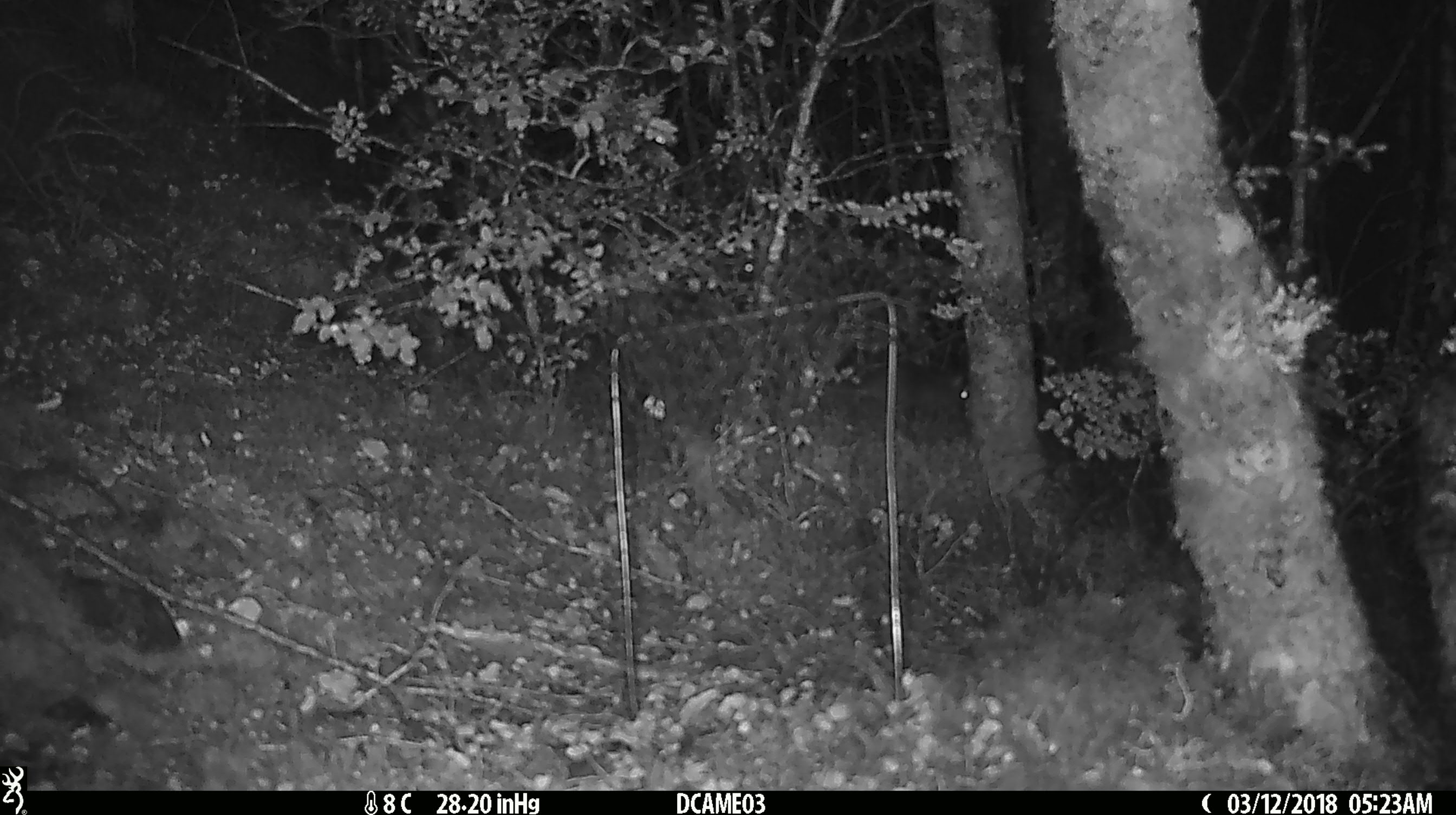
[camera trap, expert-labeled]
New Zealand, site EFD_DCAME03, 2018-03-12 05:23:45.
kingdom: Animalia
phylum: Chordata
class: Mammalia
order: Rodentia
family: Muridae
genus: Mus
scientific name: Mus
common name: mouse